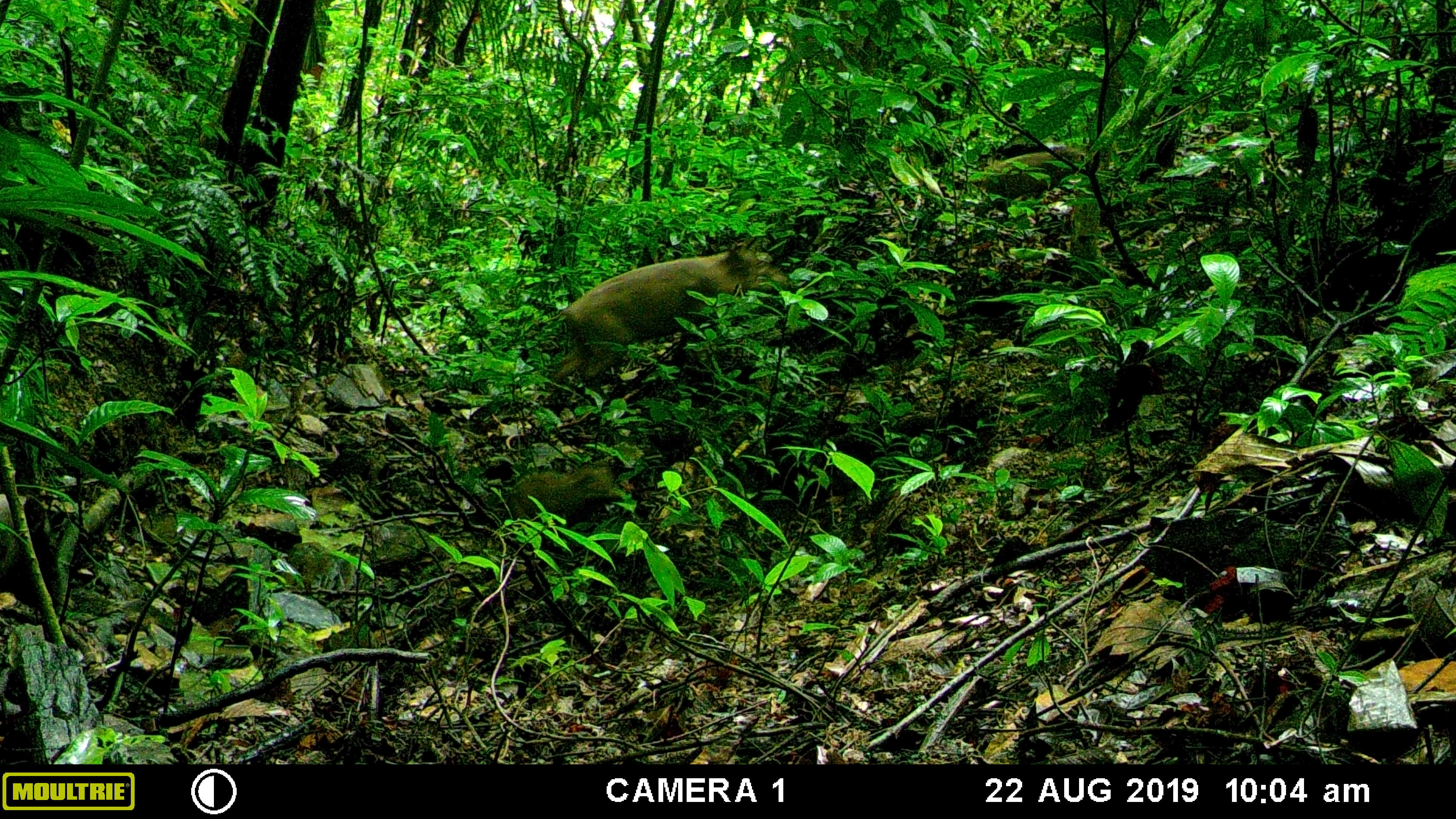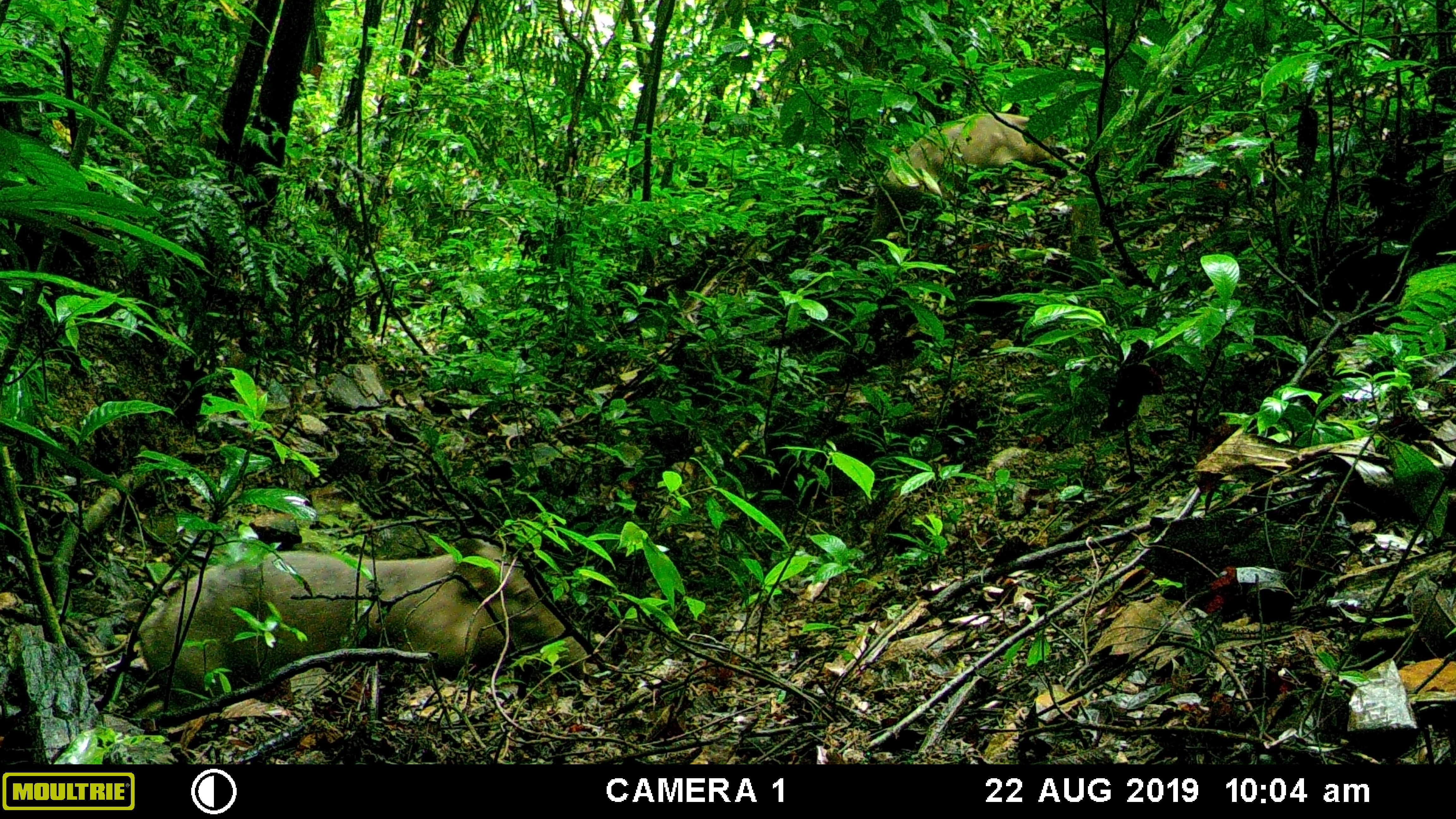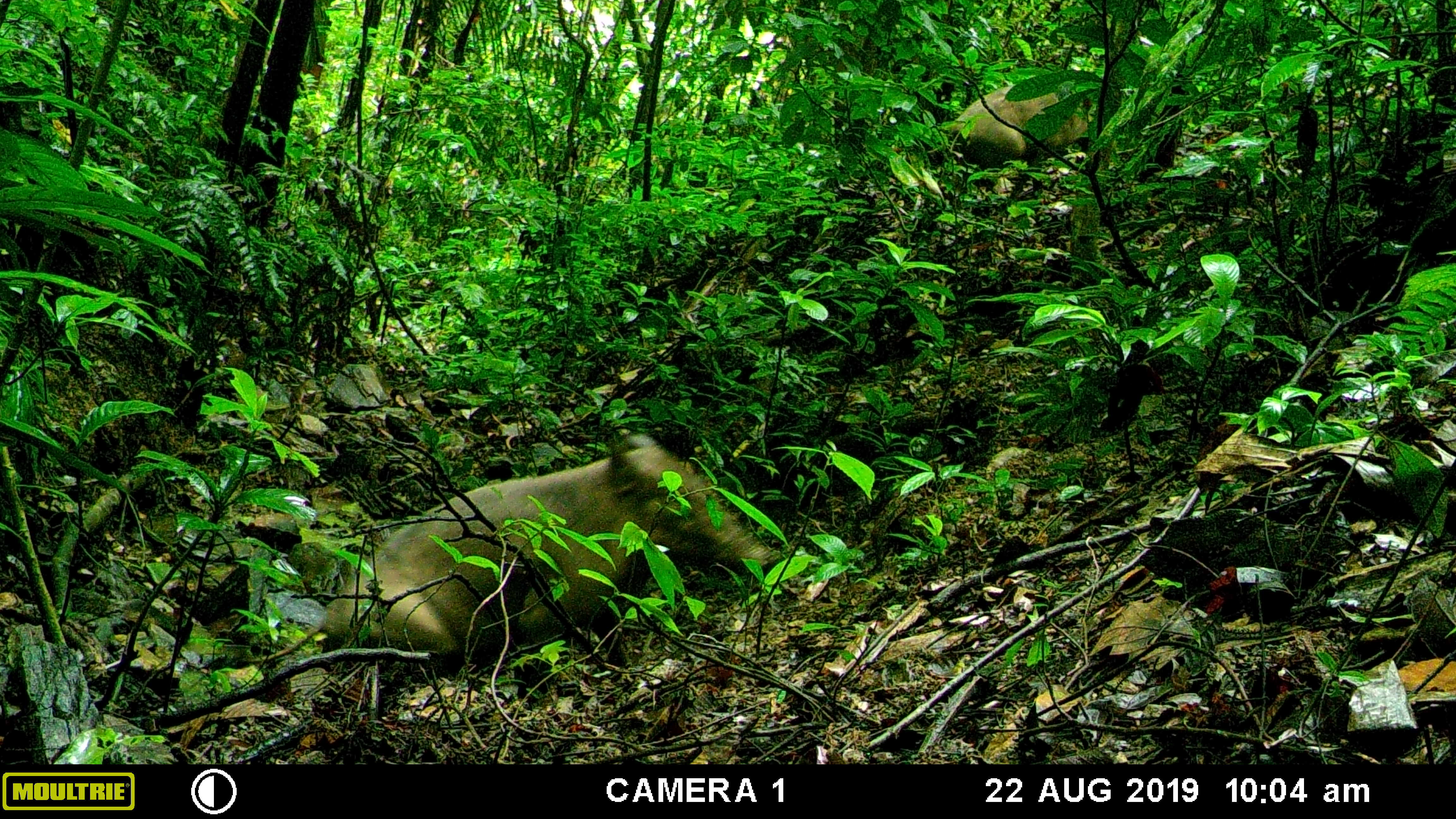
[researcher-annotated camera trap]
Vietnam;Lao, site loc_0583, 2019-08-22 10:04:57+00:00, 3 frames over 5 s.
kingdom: Animalia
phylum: Chordata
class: Mammalia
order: Artiodactyla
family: Suidae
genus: Sus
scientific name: Sus scrofa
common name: eurasian wild pig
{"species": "eurasian wild pig (Sus scrofa)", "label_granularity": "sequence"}